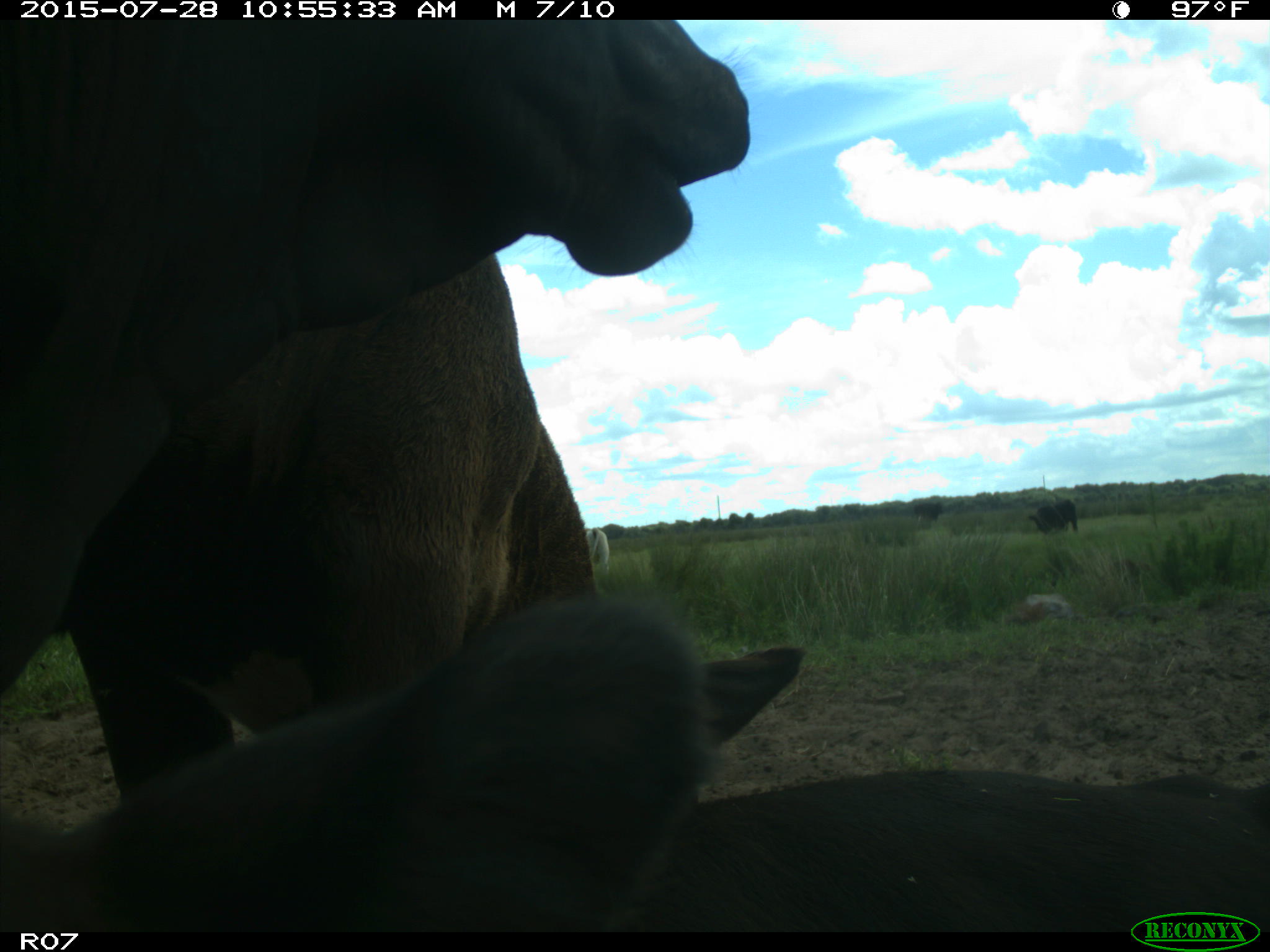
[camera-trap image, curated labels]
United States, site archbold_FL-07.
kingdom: Animalia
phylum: Chordata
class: Mammalia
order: Artiodactyla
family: Bovidae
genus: Bos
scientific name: Bos taurus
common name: domestic cow